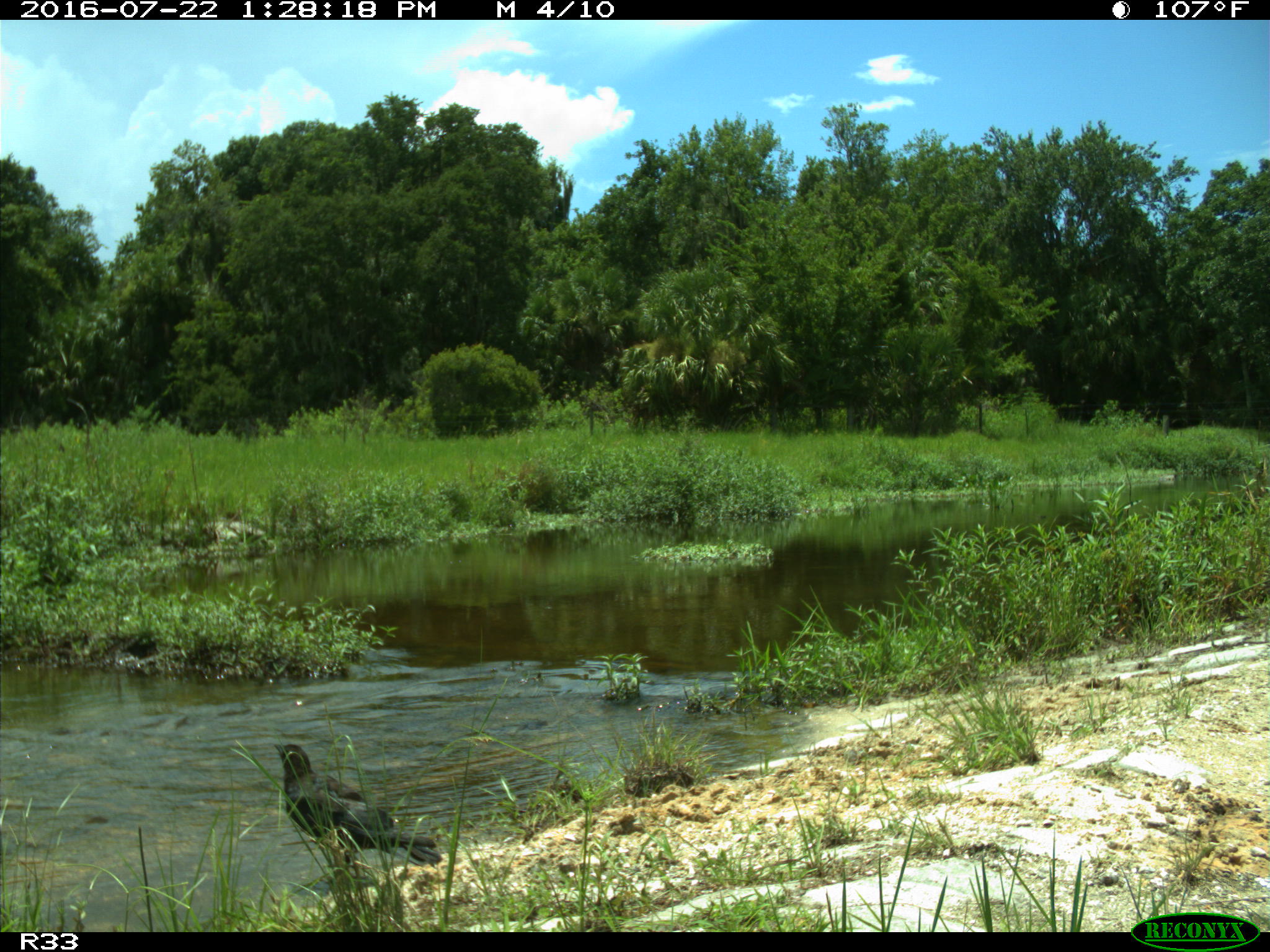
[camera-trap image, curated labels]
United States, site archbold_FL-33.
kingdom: Animalia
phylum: Chordata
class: Aves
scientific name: Aves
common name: birds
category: unidentified bird